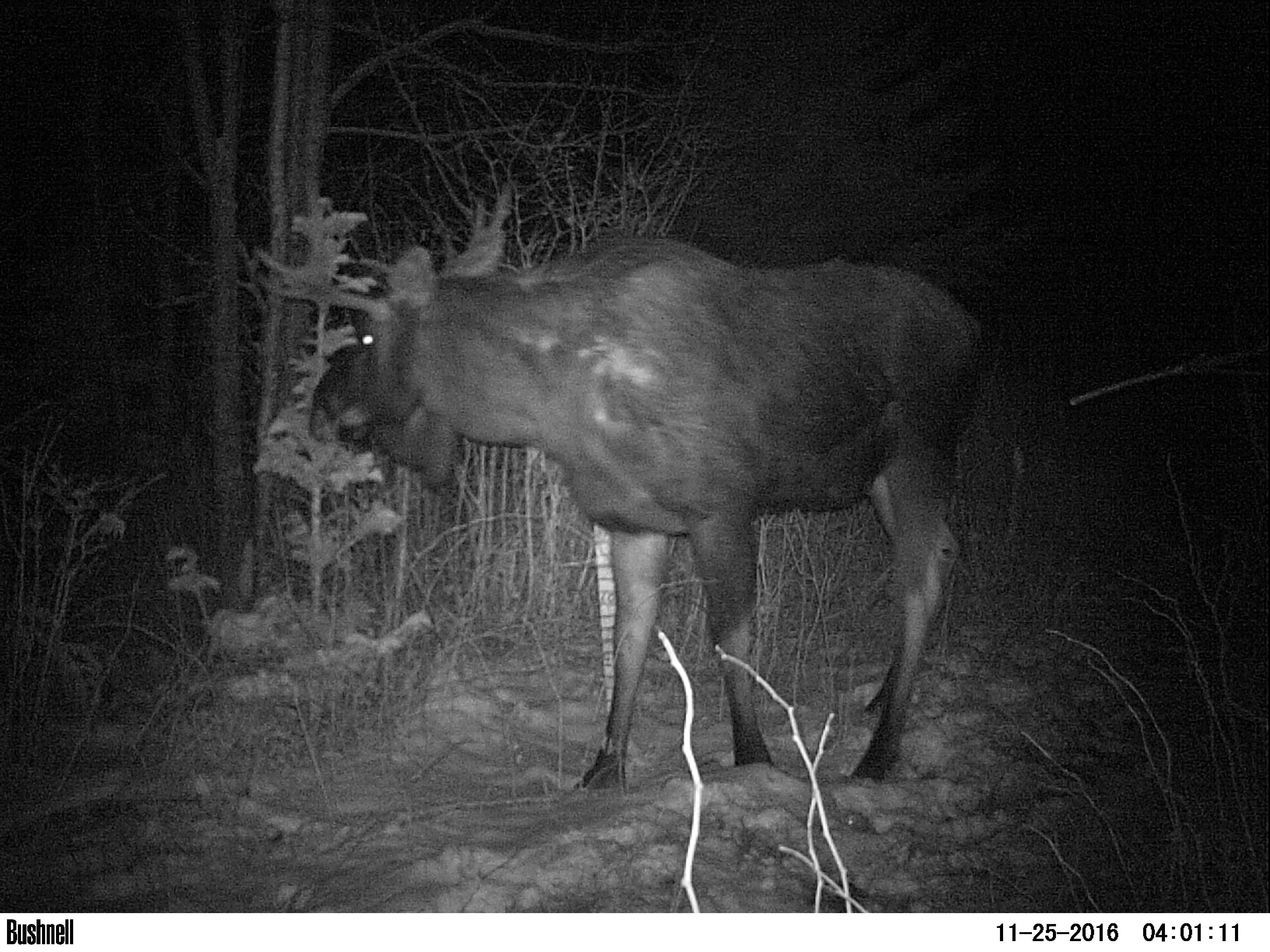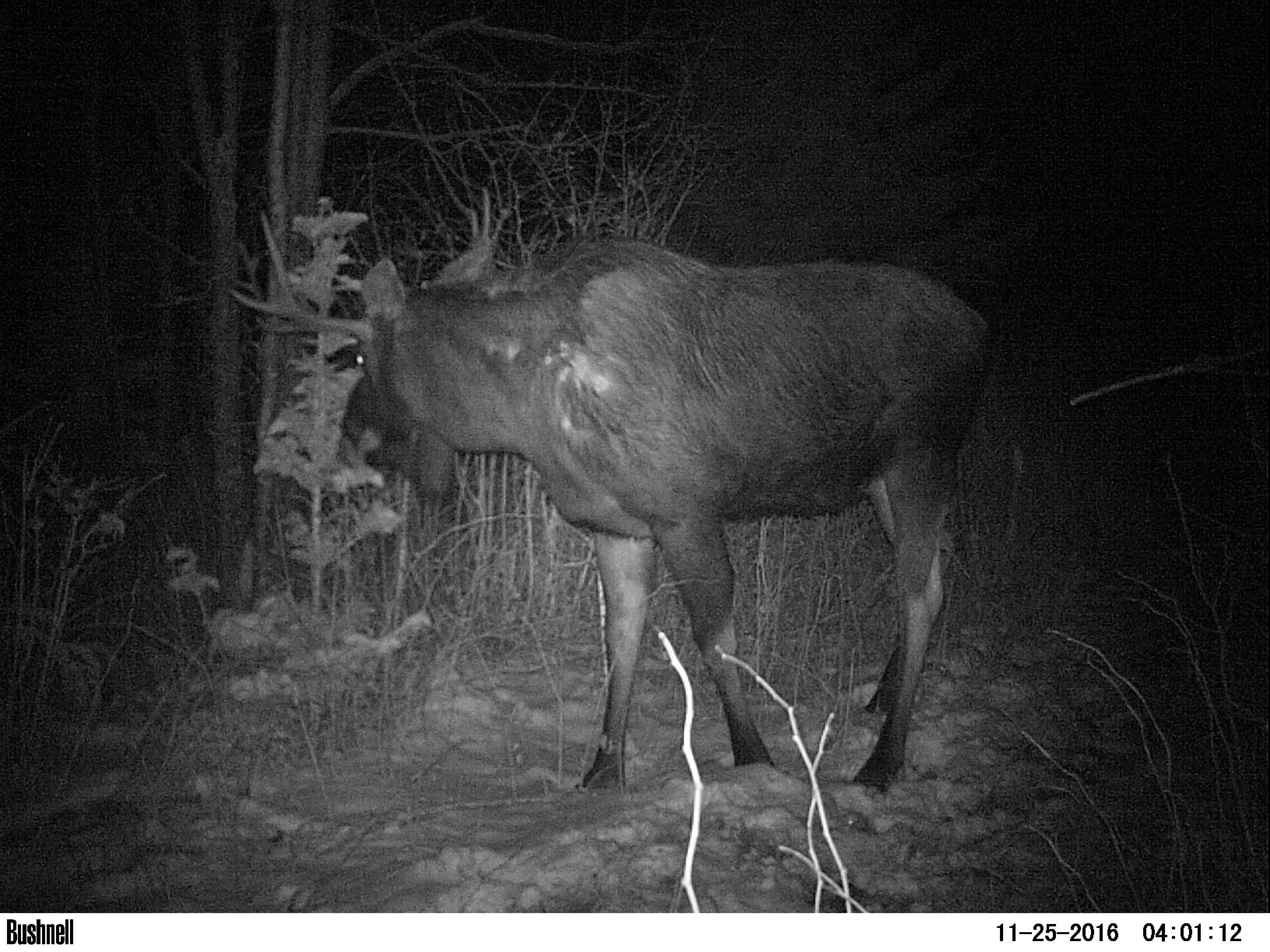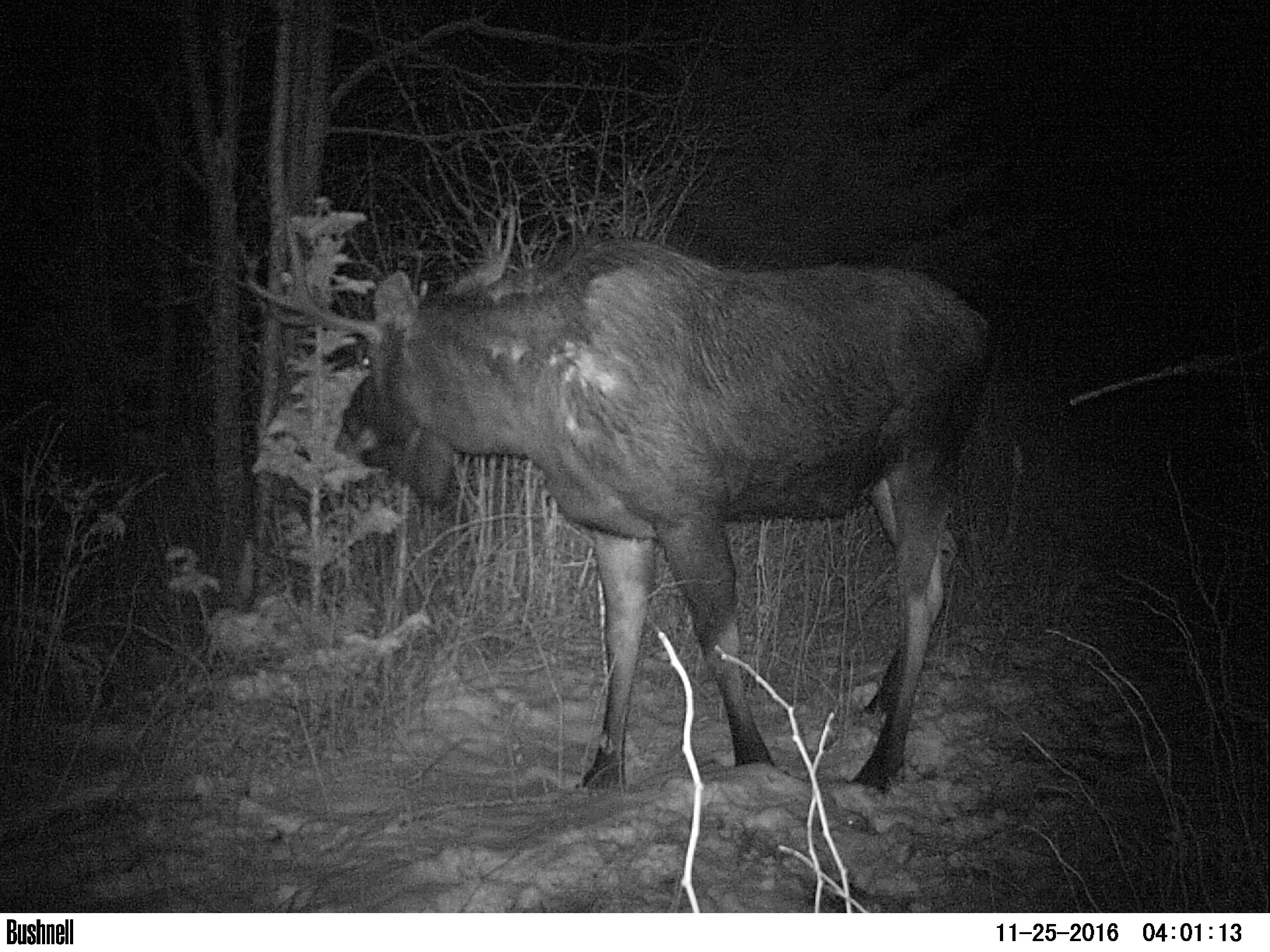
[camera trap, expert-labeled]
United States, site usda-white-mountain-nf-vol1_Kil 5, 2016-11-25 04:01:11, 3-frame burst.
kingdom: Animalia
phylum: Chordata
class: Mammalia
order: Artiodactyla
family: Cervidae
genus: Alces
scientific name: Alces alces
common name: moose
Moose (Alces alces).